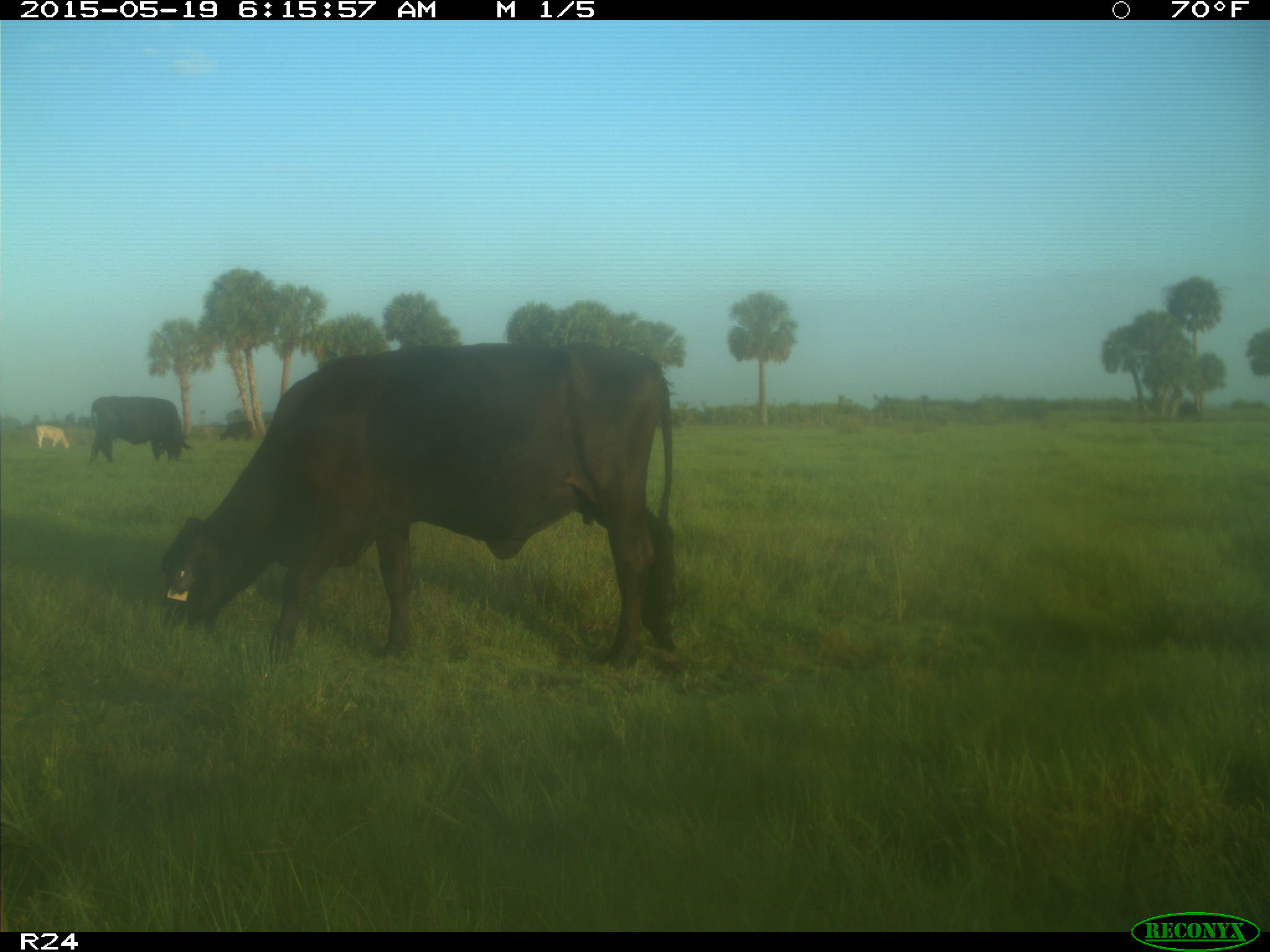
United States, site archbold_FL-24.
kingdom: Animalia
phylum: Chordata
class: Mammalia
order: Artiodactyla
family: Bovidae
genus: Bos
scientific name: Bos taurus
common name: domestic cow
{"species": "Bos taurus (domestic cow)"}